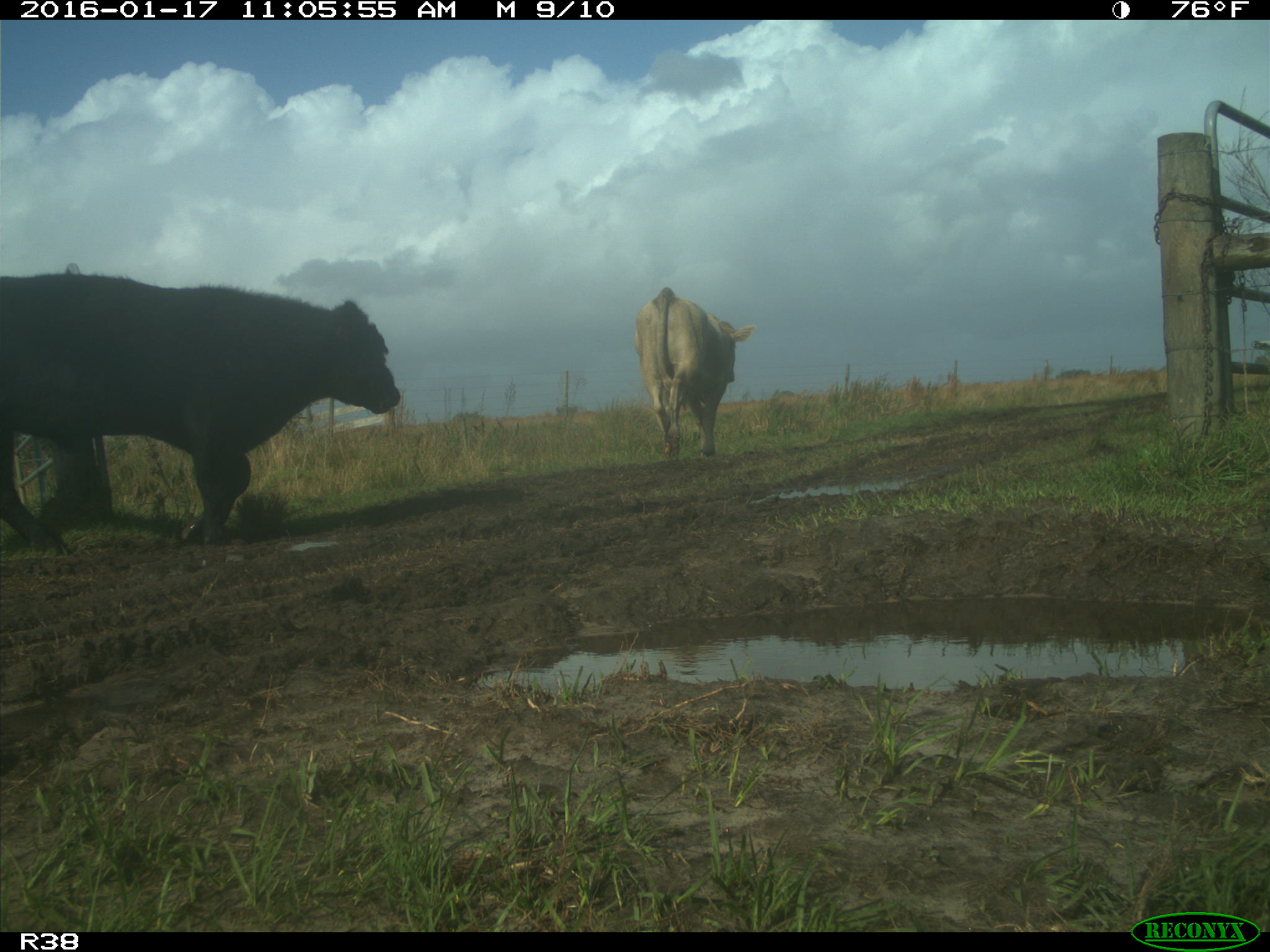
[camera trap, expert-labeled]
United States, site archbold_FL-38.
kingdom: Animalia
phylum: Chordata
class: Mammalia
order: Artiodactyla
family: Bovidae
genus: Bos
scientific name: Bos taurus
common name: domestic cow